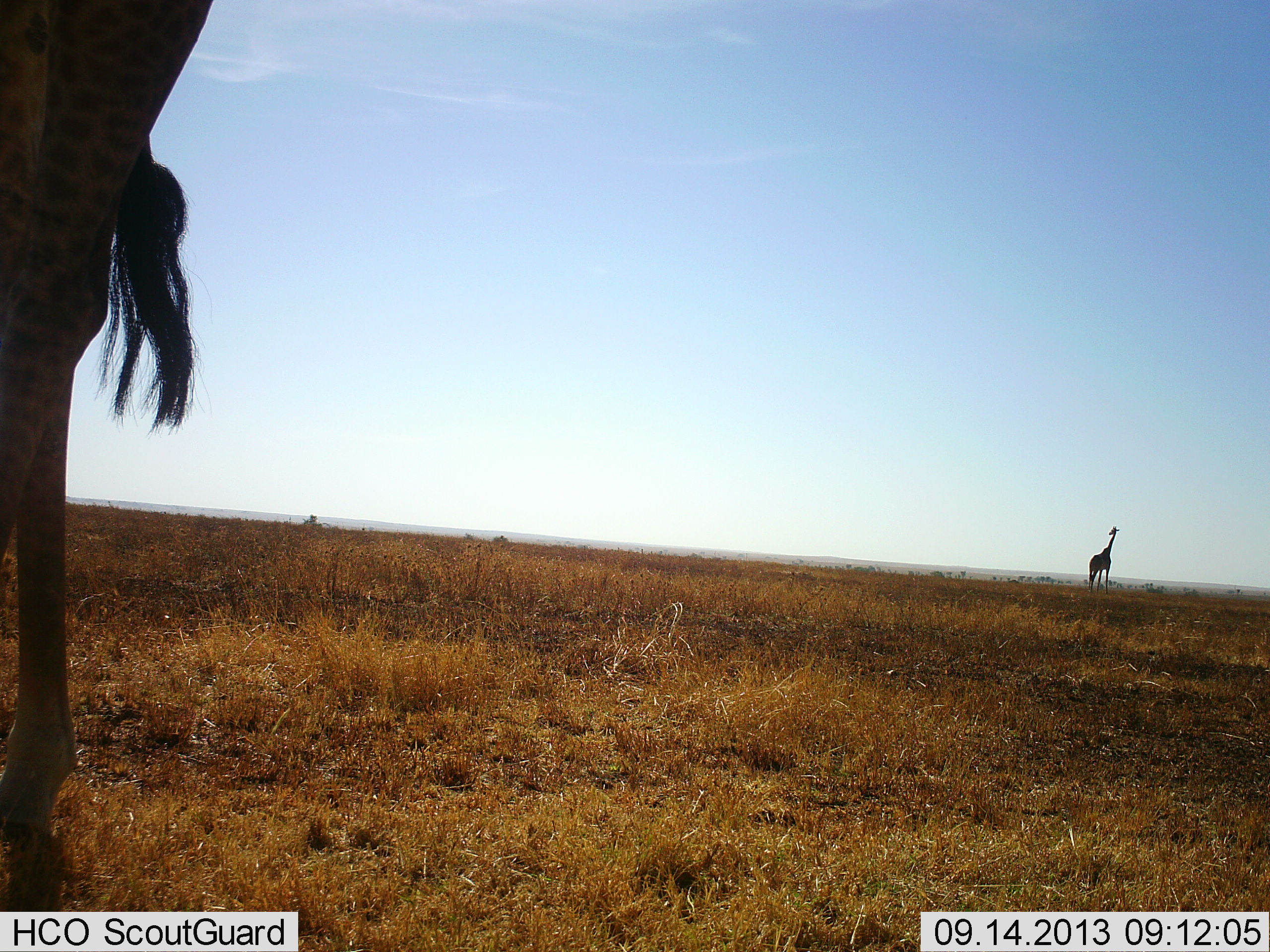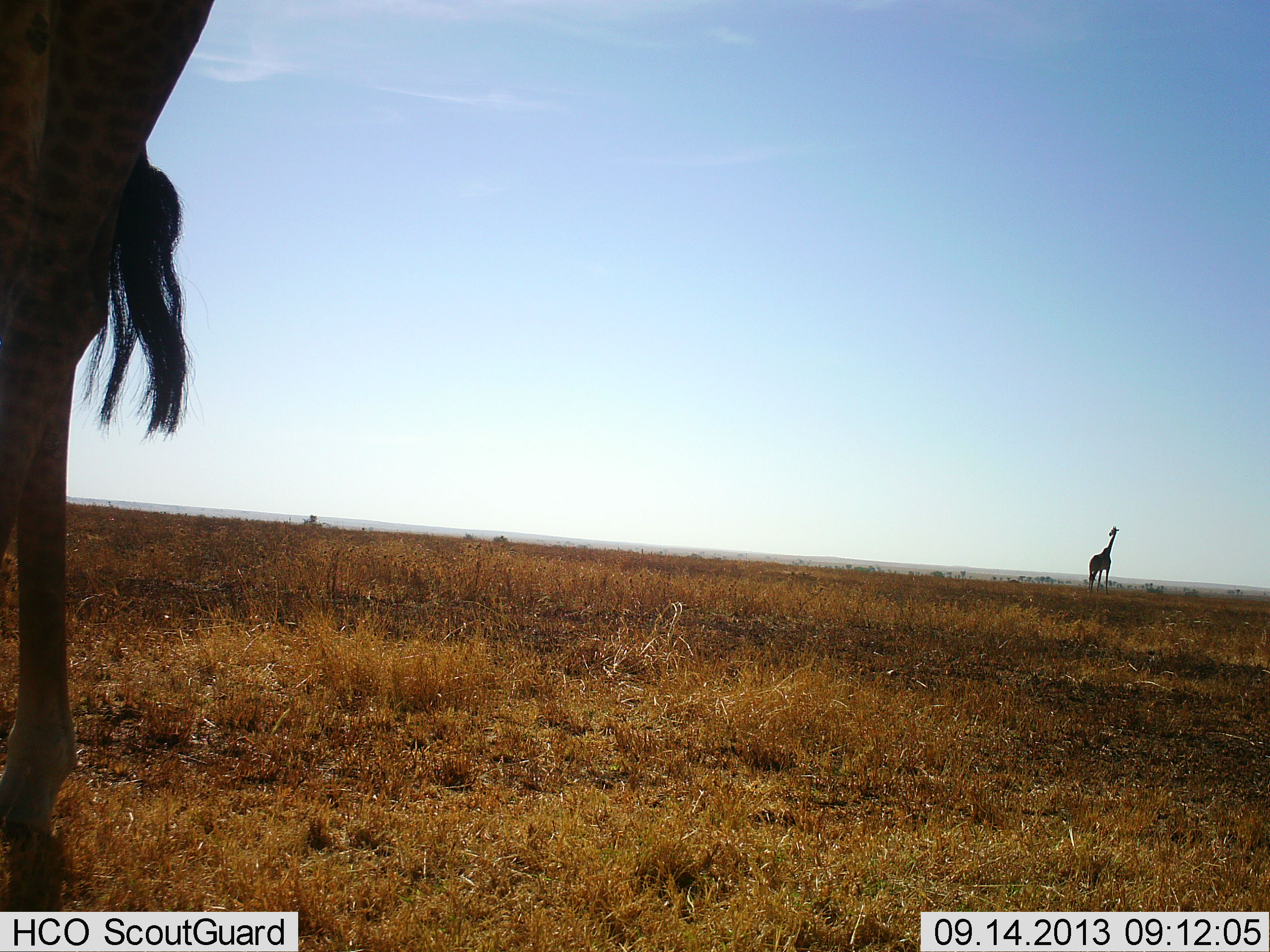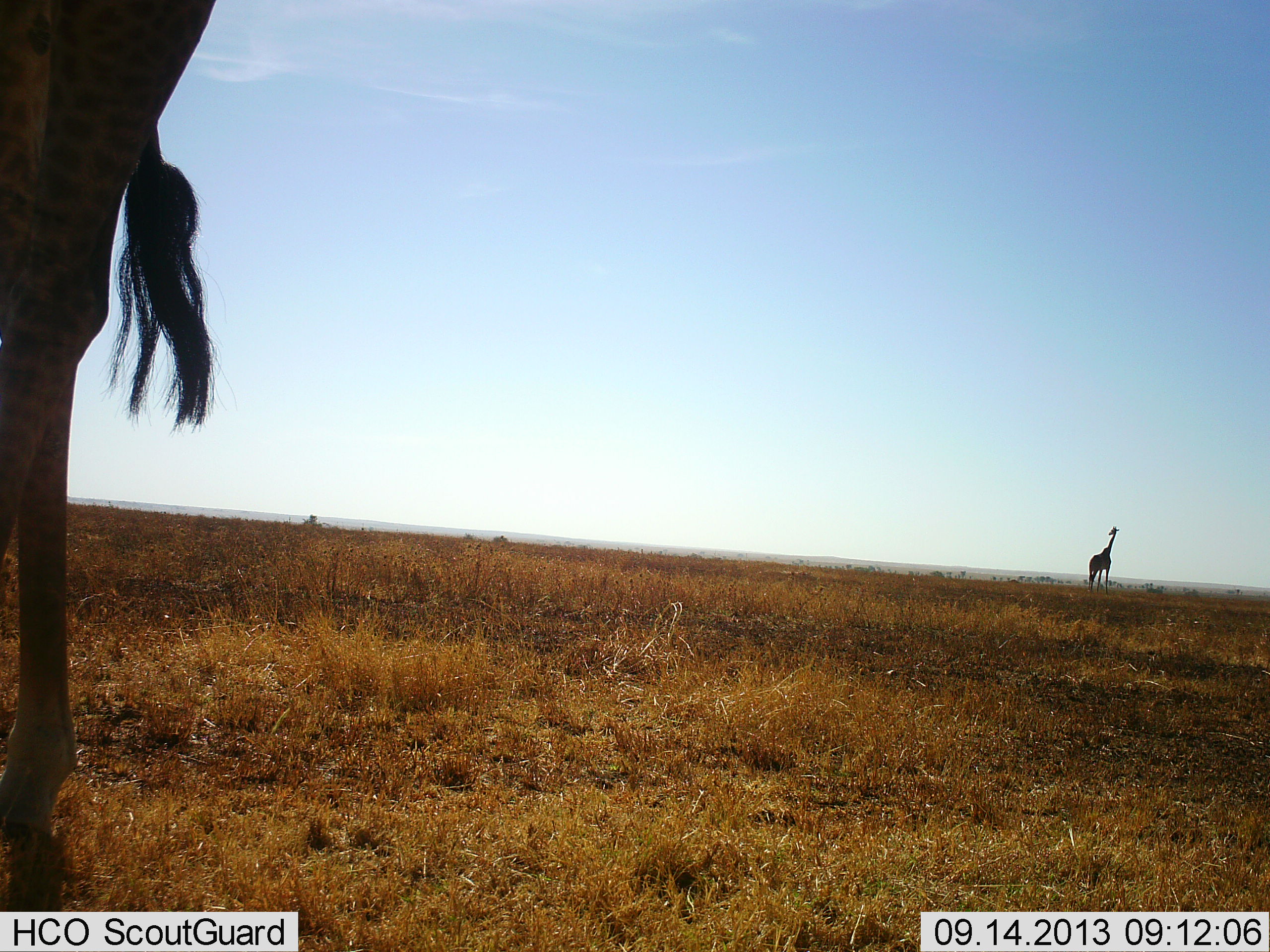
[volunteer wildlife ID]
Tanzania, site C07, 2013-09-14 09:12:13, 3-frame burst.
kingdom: Animalia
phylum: Chordata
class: Mammalia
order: Artiodactyla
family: Giraffidae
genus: Giraffa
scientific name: Giraffa camelopardalis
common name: giraffe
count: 2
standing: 100%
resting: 0%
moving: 0%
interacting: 0%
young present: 0%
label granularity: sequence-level